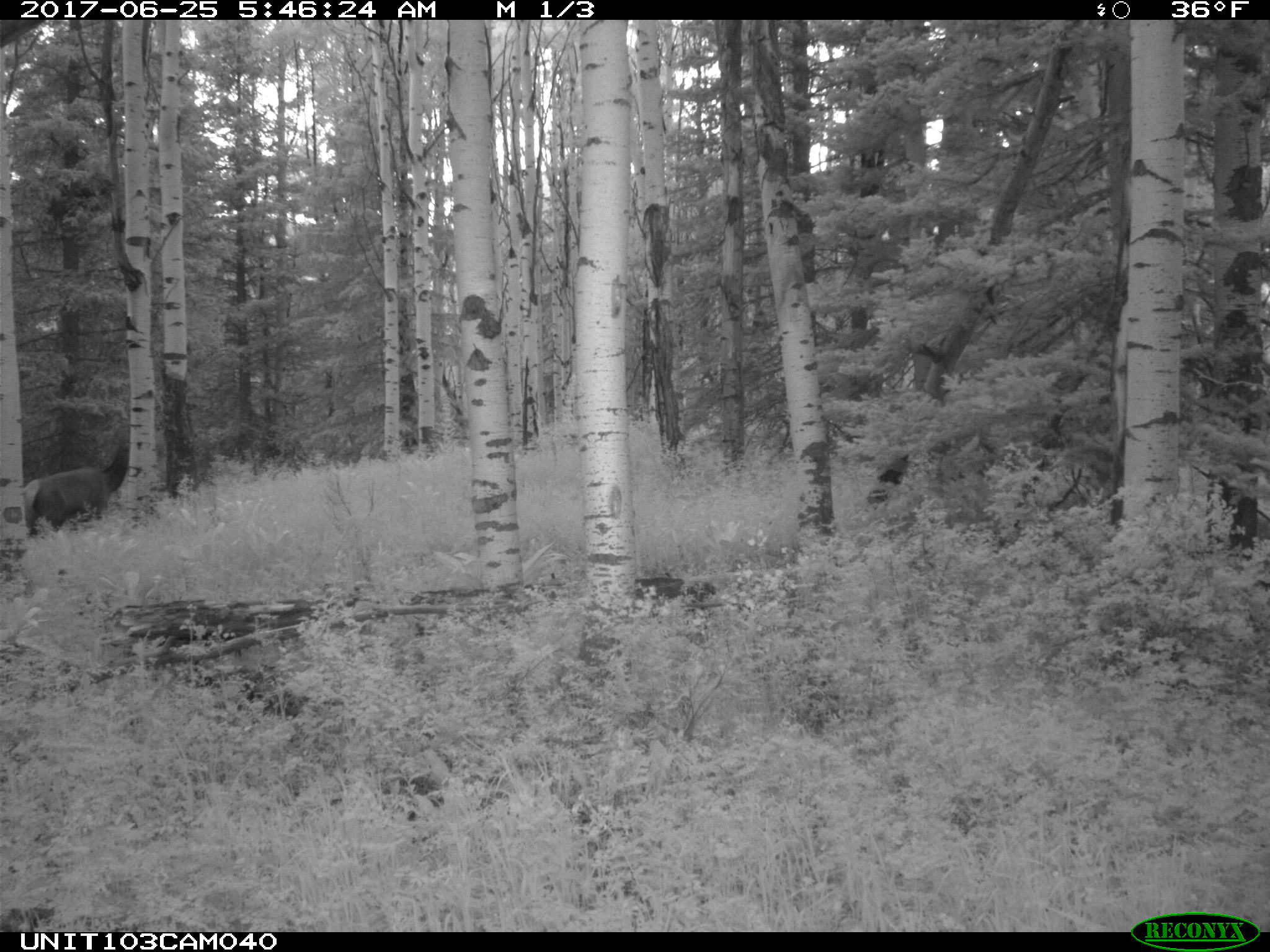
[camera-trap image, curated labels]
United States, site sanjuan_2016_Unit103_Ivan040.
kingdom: Animalia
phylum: Chordata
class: Mammalia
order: Artiodactyla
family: Cervidae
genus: Cervus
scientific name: Cervus elaphus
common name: red deer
Cervus elaphus (red deer).